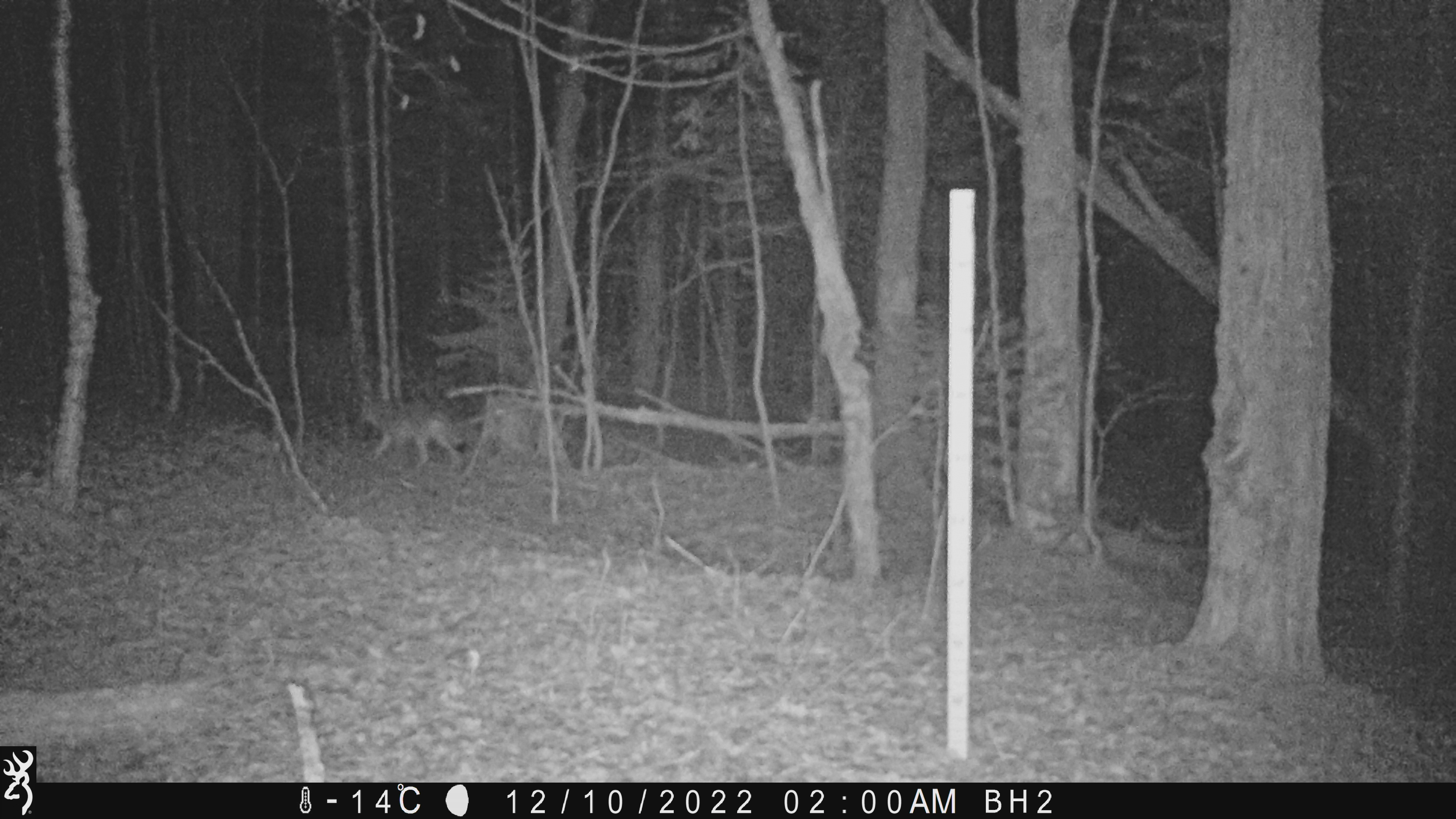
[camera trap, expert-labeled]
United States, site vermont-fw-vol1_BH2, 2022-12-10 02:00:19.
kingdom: Animalia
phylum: Chordata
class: Mammalia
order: Carnivora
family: Canidae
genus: Canis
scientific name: Canis latrans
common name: coyote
Coyote (Canis latrans).